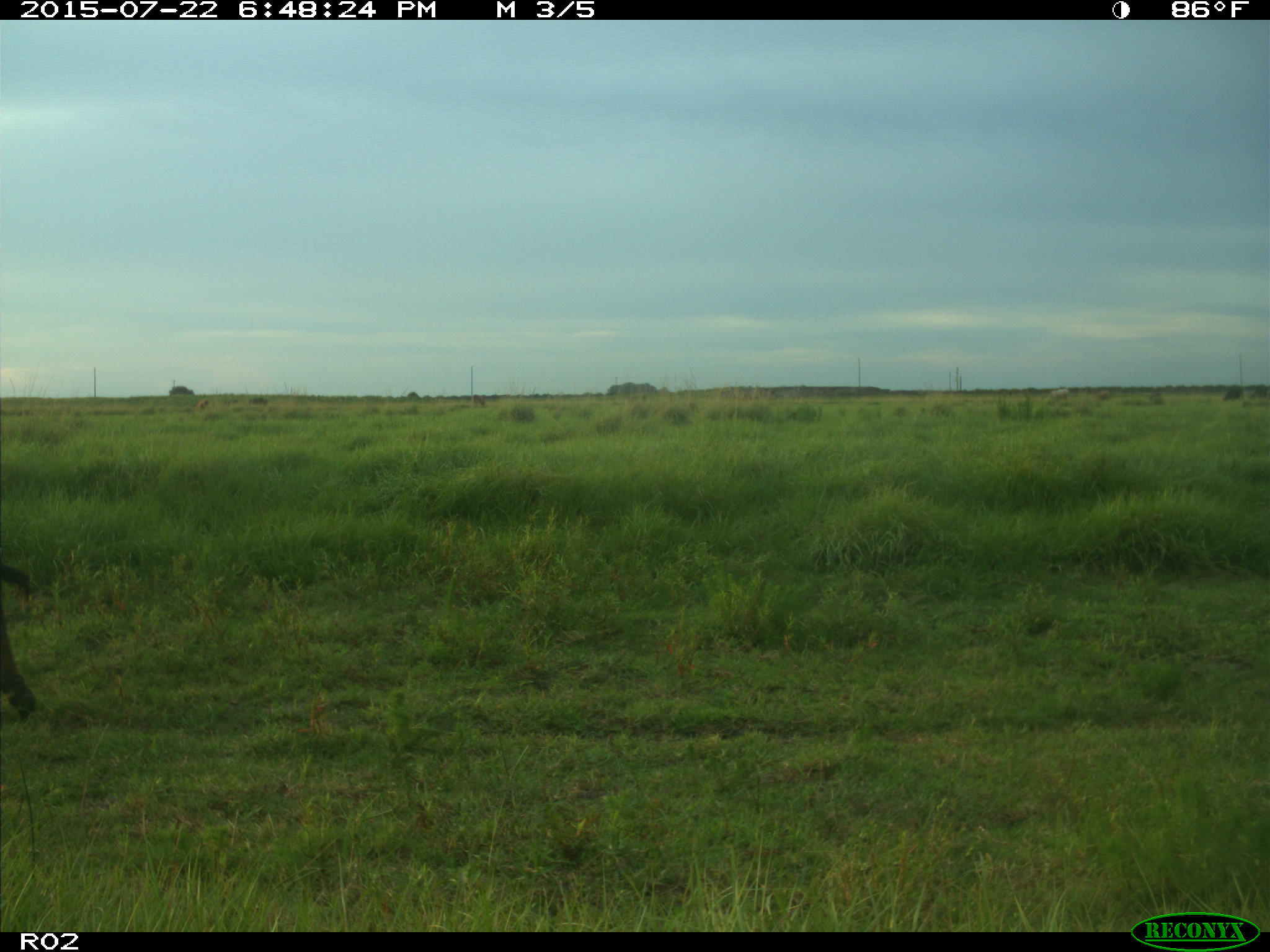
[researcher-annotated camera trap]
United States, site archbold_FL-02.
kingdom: Animalia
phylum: Chordata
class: Mammalia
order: Artiodactyla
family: Bovidae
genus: Bos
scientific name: Bos taurus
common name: domestic cow